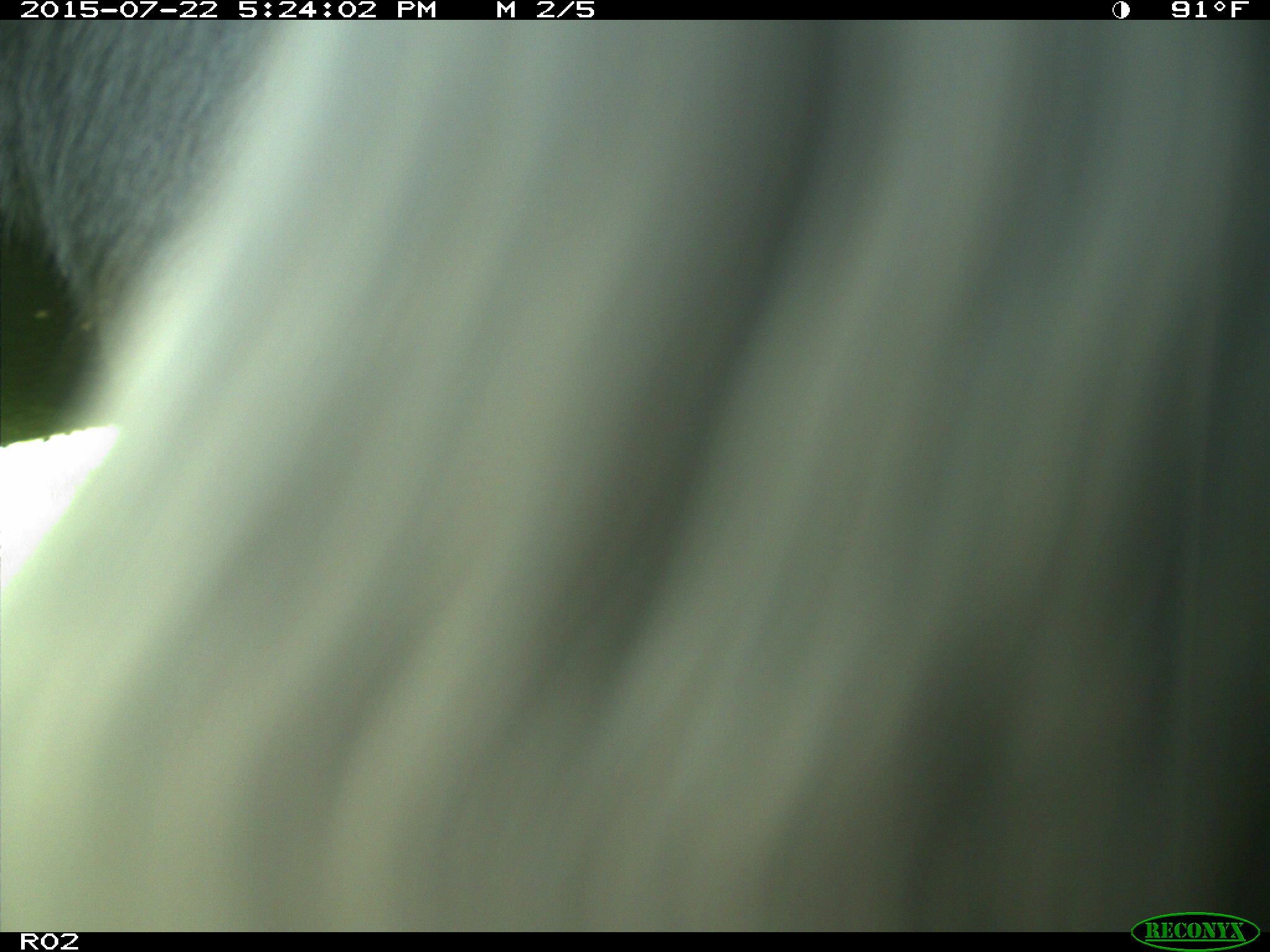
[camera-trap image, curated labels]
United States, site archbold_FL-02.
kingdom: Animalia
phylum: Chordata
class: Mammalia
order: Artiodactyla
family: Bovidae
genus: Bos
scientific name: Bos taurus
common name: domestic cow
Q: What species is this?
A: Bos taurus (domestic cow).